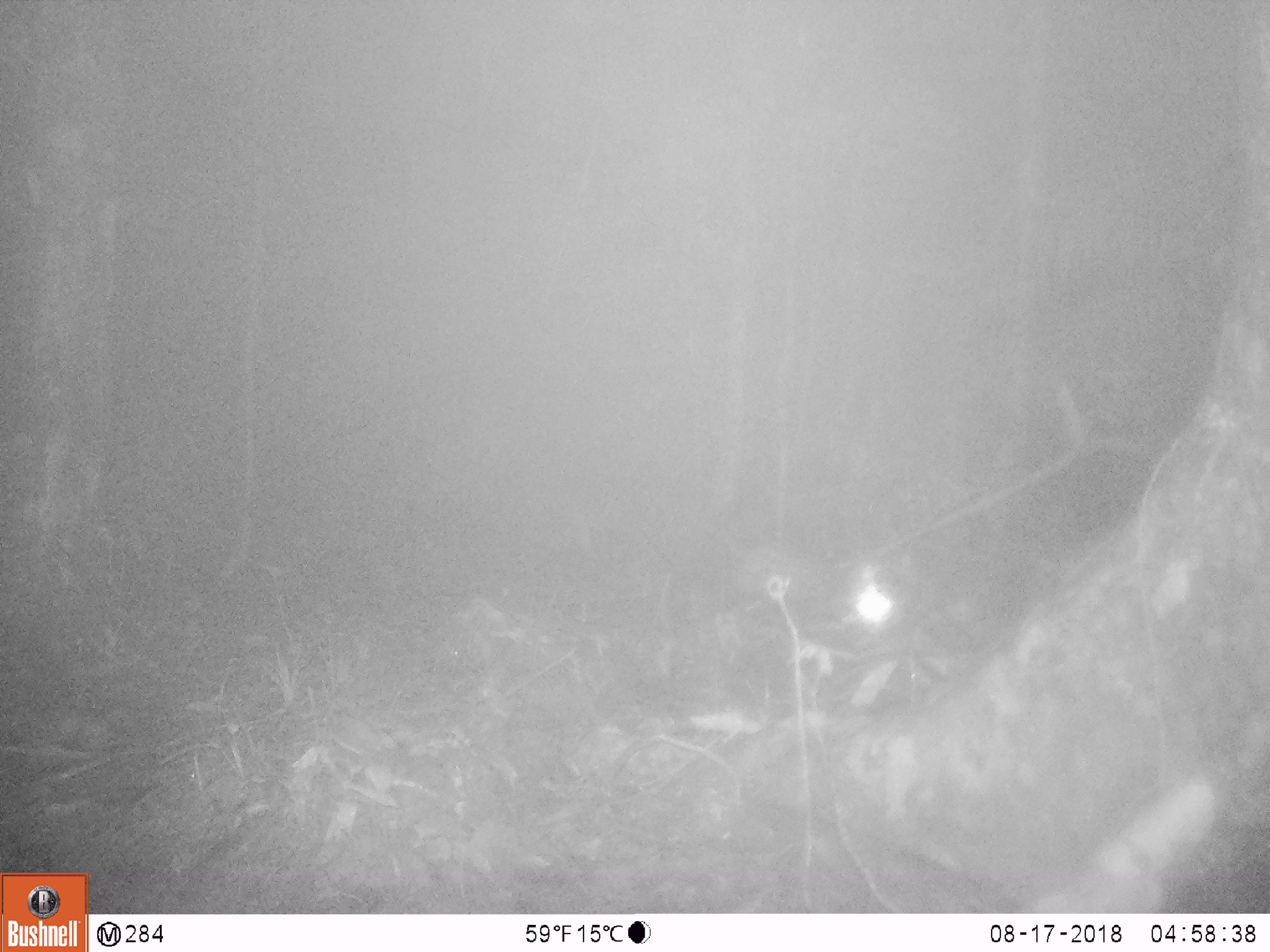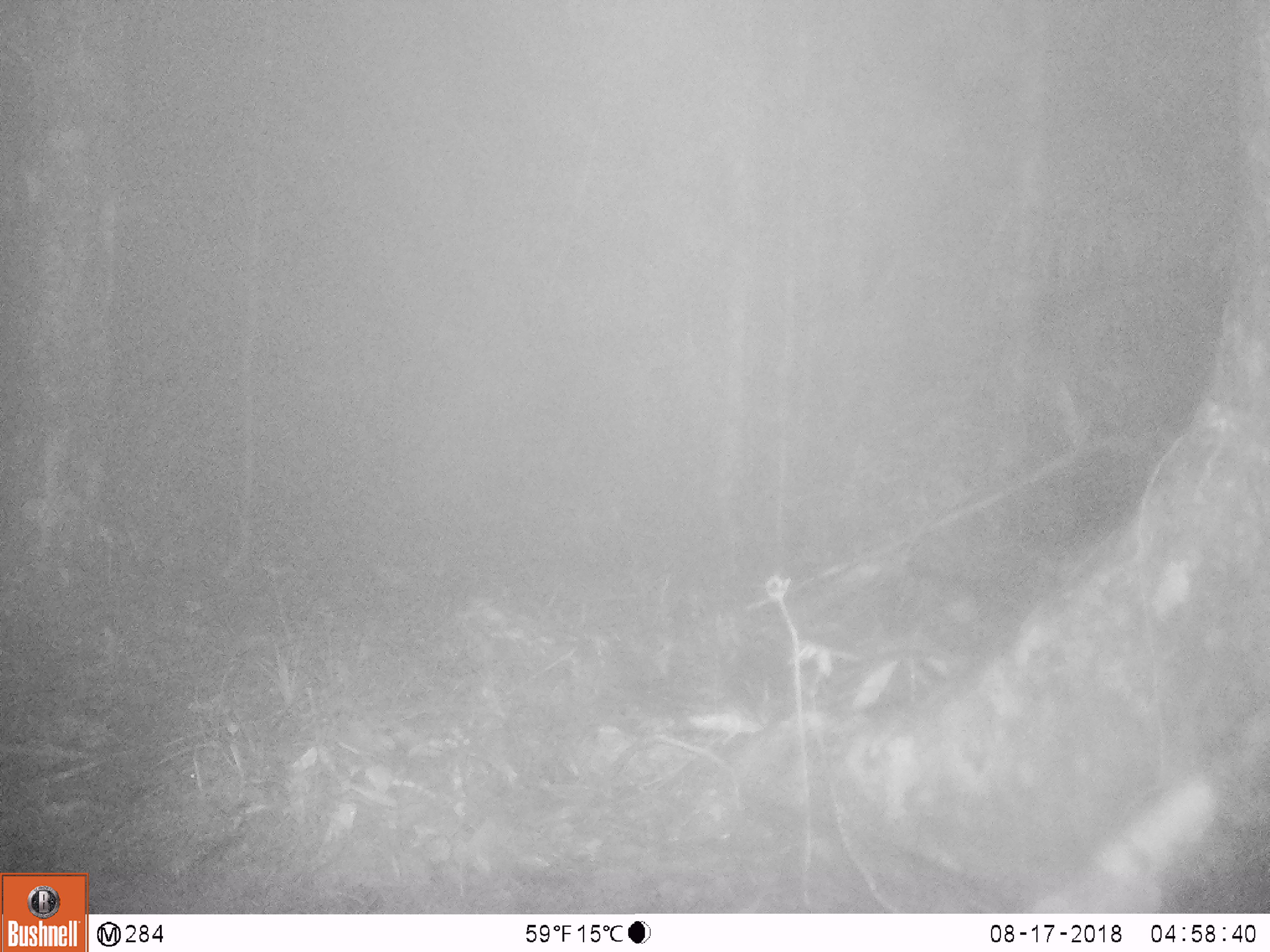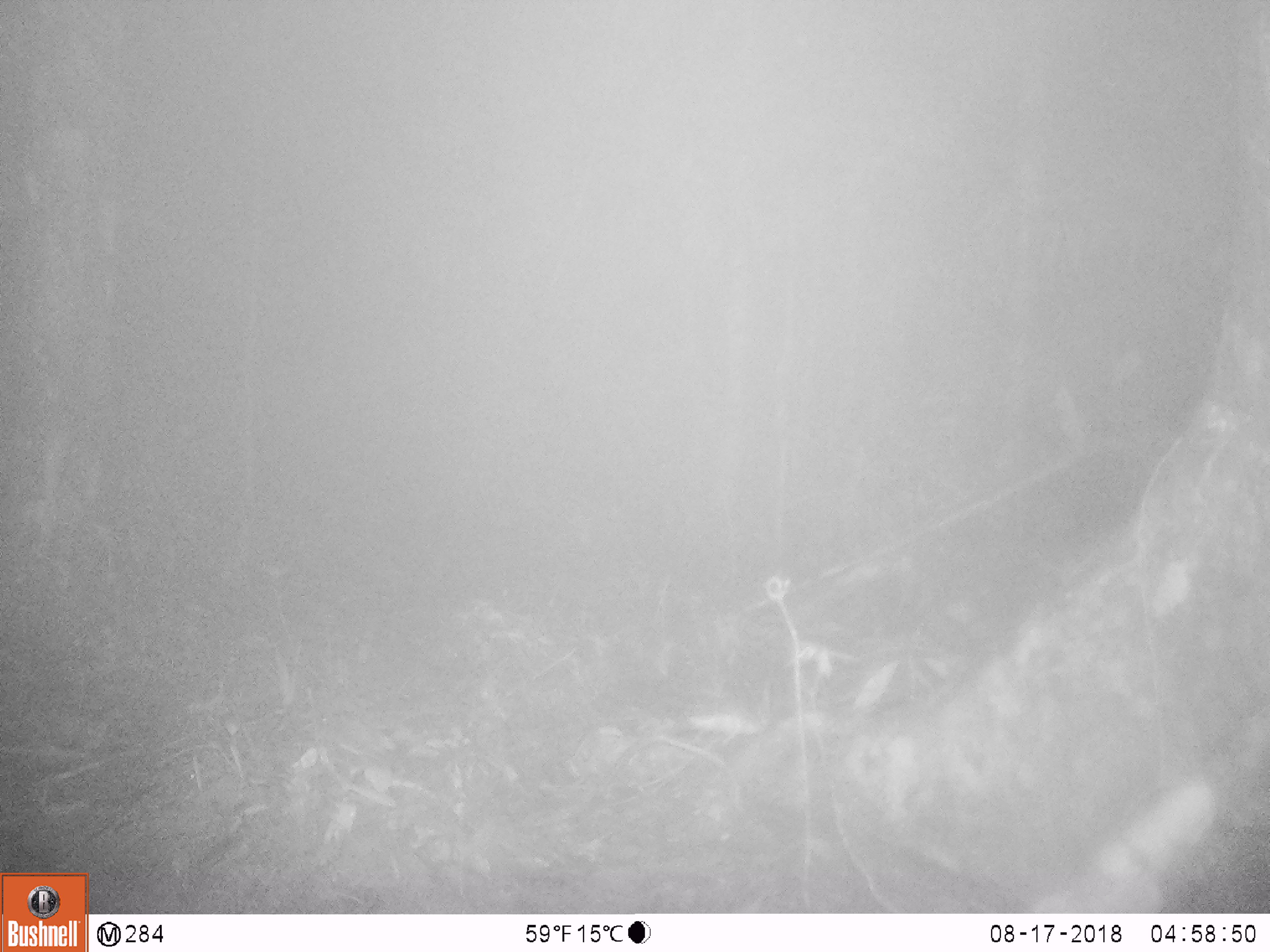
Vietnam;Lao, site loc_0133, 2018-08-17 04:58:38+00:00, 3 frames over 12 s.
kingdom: Animalia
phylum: Chordata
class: Mammalia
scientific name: Mammalia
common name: mammal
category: unidentified small mammal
Unidentified small mammal (mammal) (Mammalia). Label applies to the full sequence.